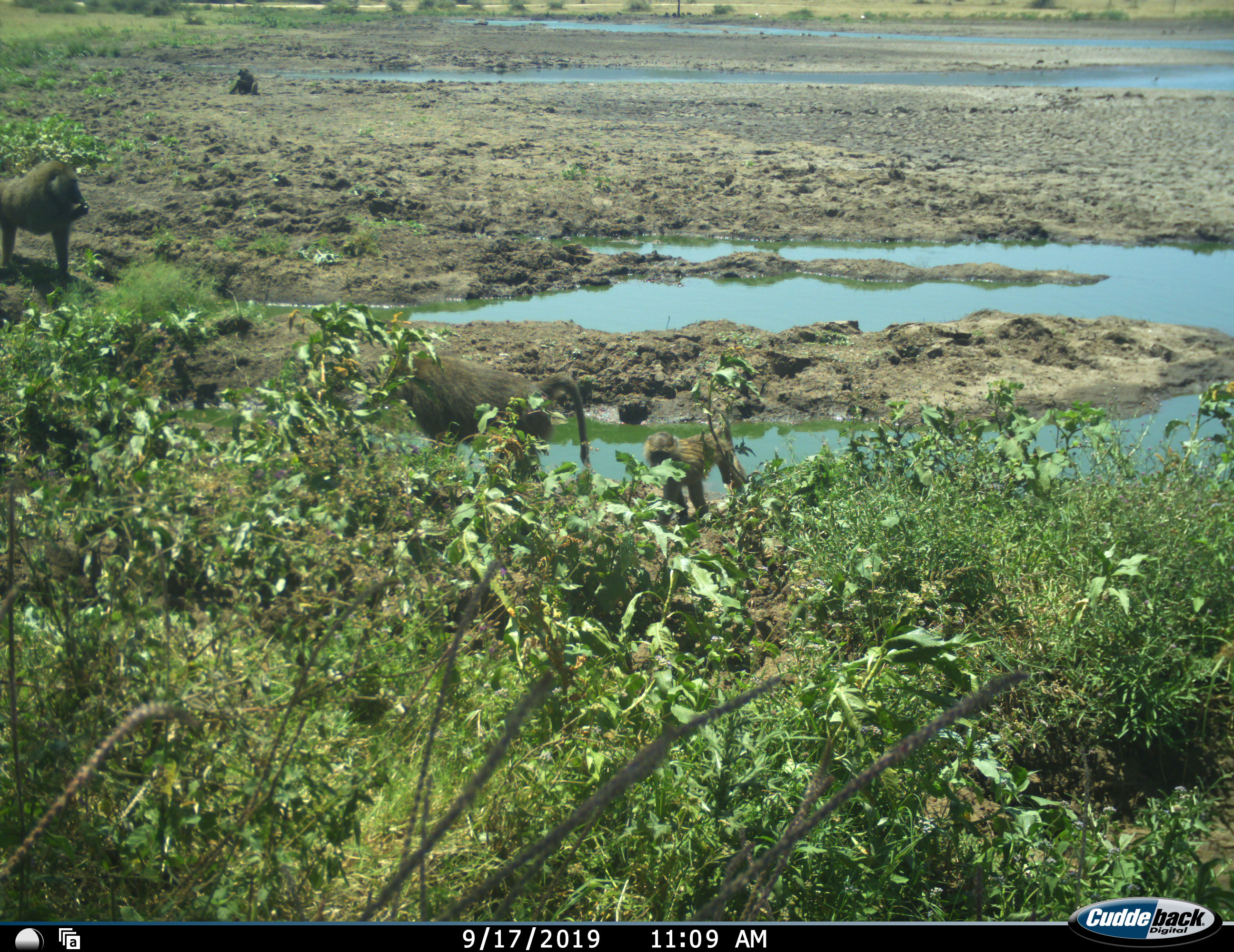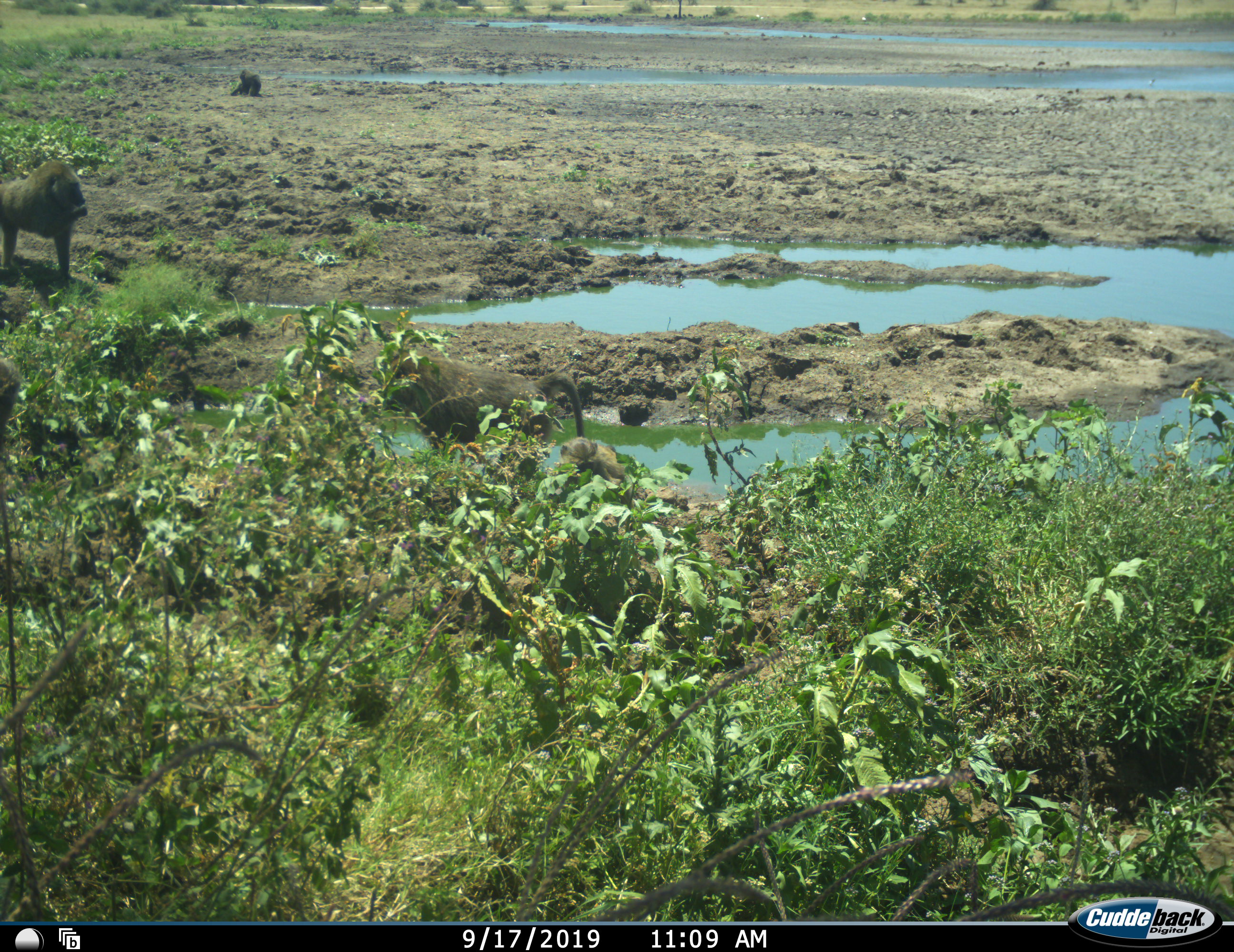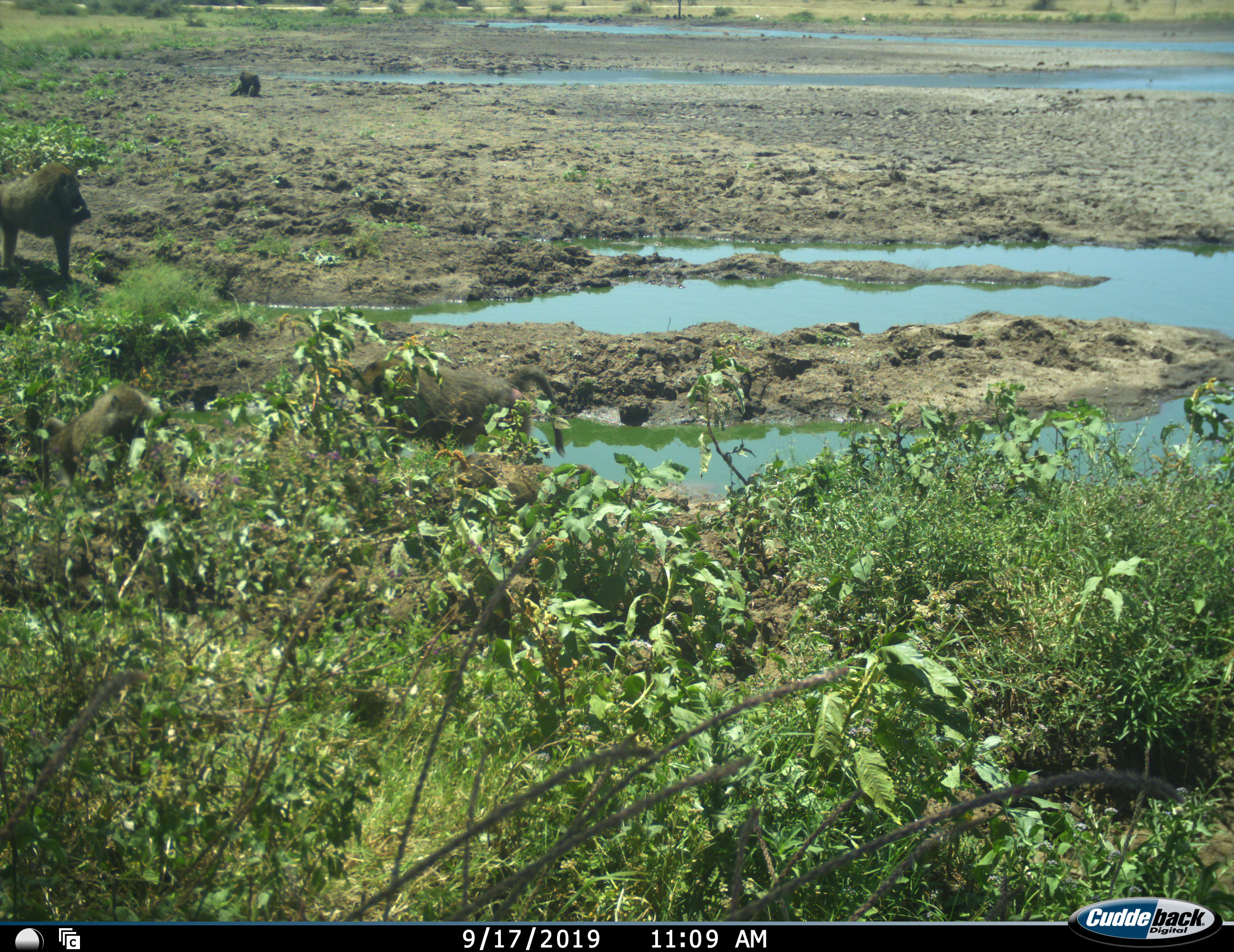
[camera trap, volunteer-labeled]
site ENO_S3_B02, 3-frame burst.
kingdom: Animalia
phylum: Chordata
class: Mammalia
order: Primates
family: Cercopithecidae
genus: Papio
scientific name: Papio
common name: baboon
Baboon (Papio), count 4. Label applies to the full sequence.